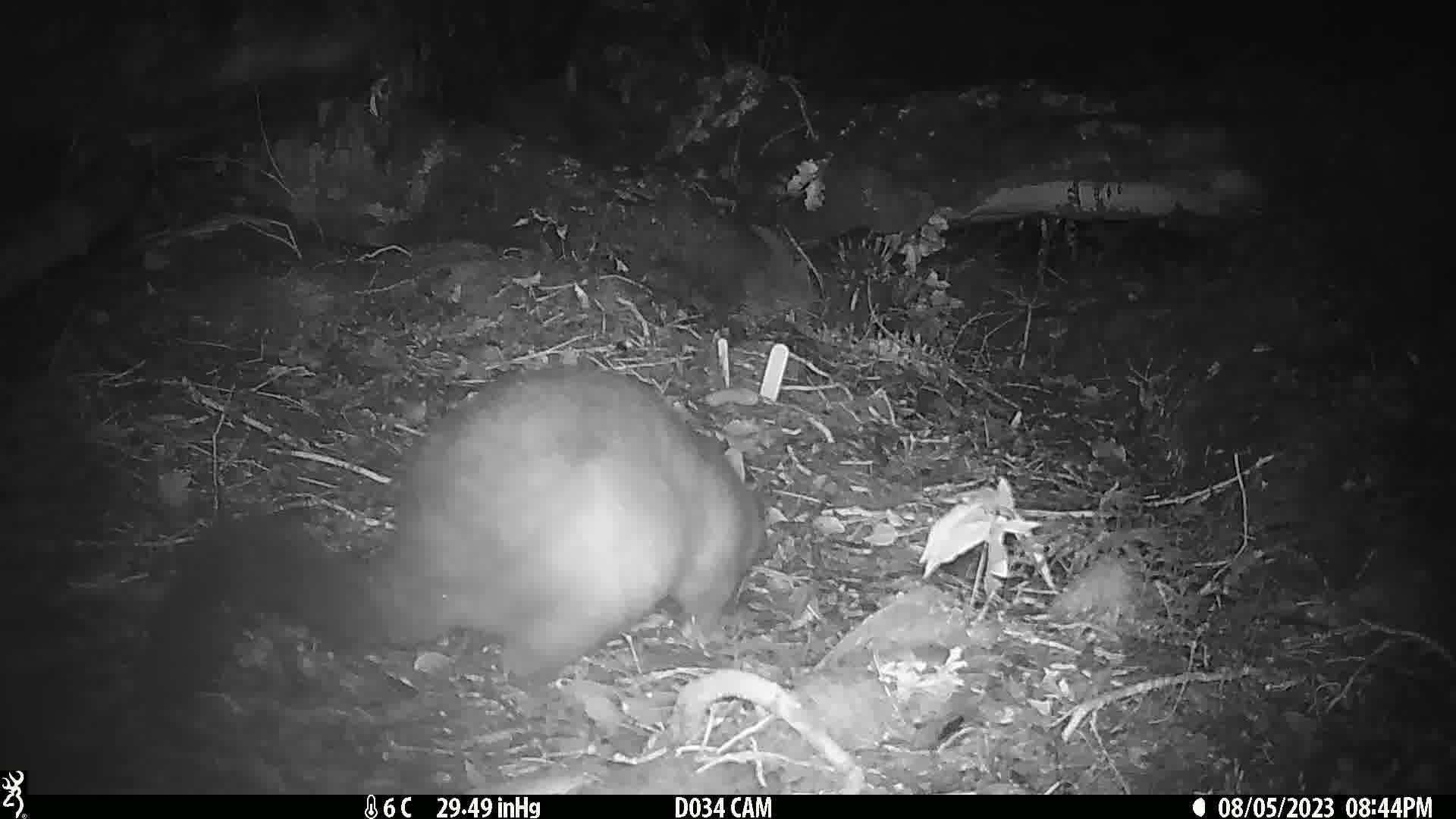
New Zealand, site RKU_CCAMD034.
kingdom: Animalia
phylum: Chordata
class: Mammalia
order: Diprotodontia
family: Phalangeridae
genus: Trichosurus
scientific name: Trichosurus vulpecula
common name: common brushtail possum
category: possum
Possum (common brushtail possum) (Trichosurus vulpecula).